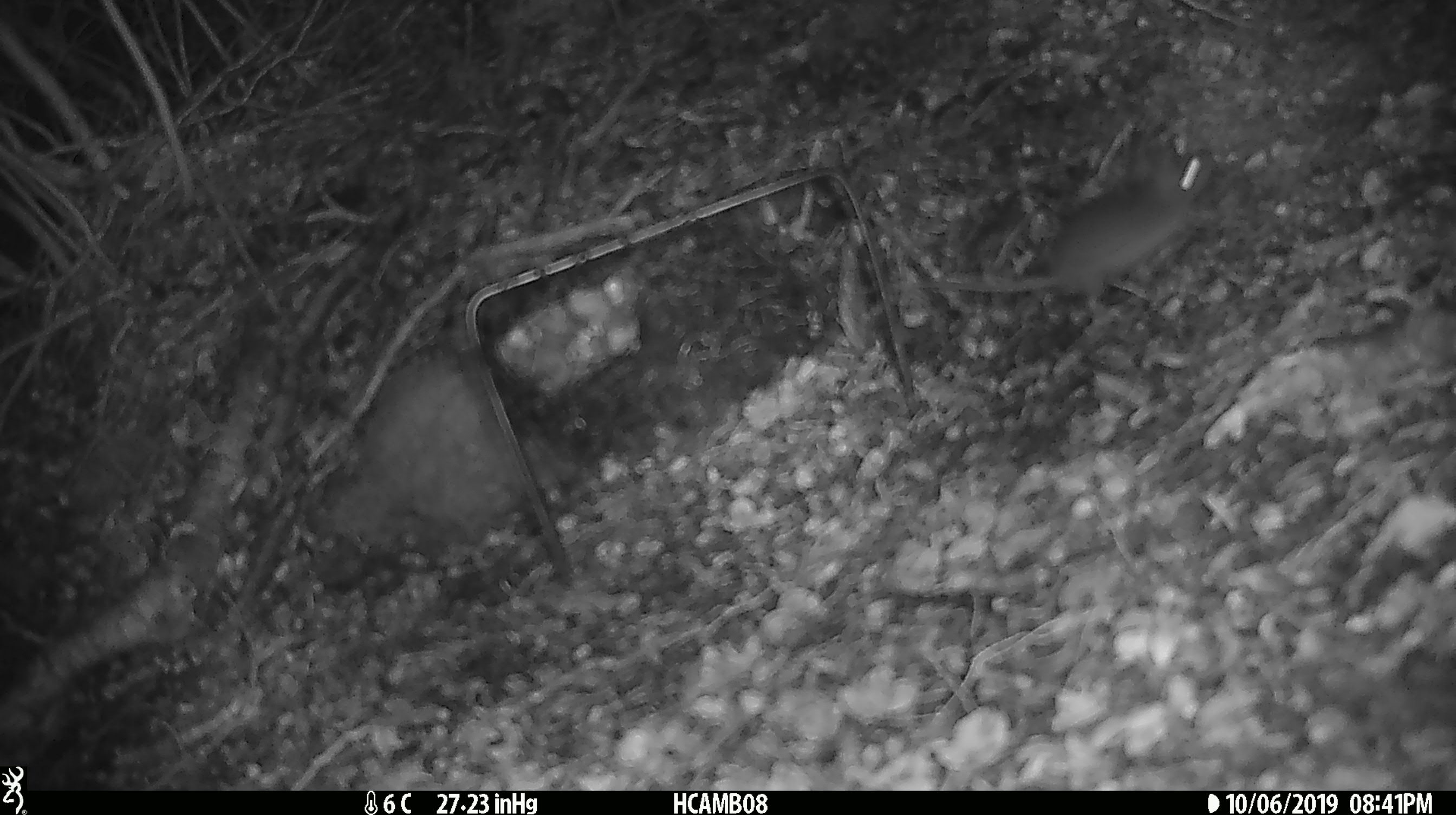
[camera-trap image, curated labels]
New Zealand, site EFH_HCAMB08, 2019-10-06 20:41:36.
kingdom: Animalia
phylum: Chordata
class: Mammalia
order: Rodentia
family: Muridae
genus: Mus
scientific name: Mus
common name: mouse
Mouse (Mus).